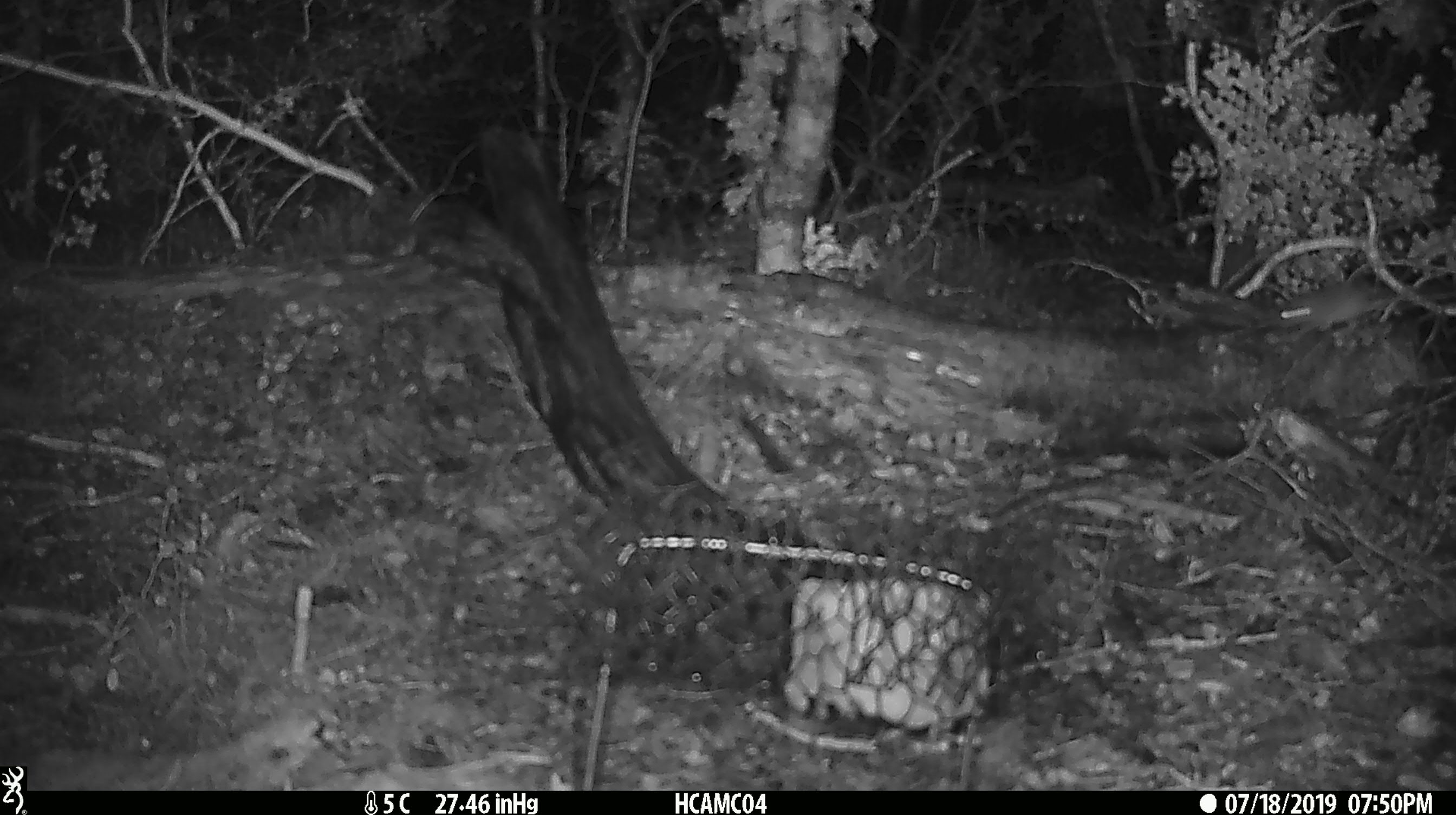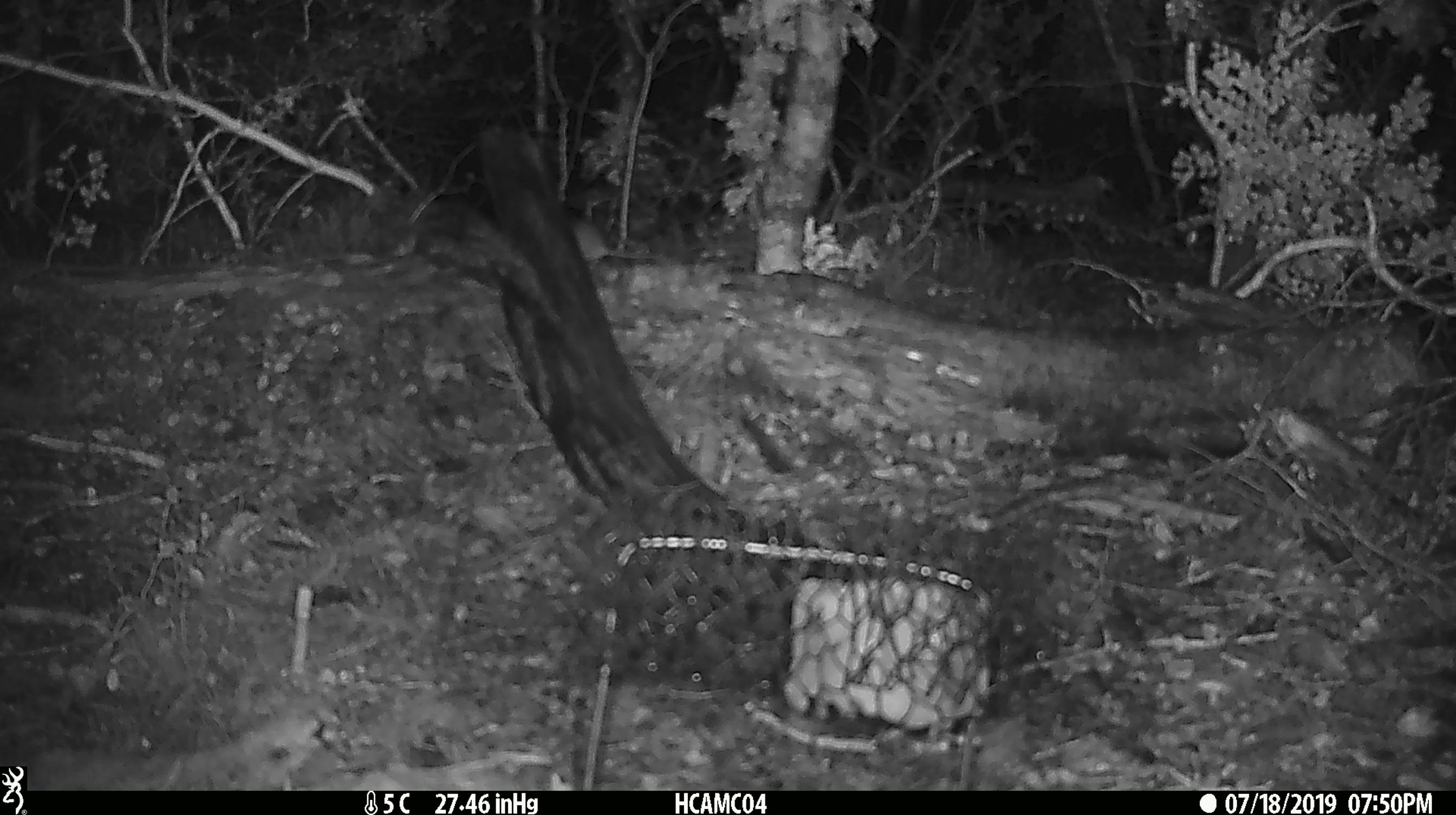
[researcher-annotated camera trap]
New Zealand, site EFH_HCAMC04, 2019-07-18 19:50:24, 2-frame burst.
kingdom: Animalia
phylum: Chordata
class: Mammalia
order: Rodentia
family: Muridae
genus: Mus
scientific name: Mus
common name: mouse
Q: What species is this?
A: Mouse (Mus).